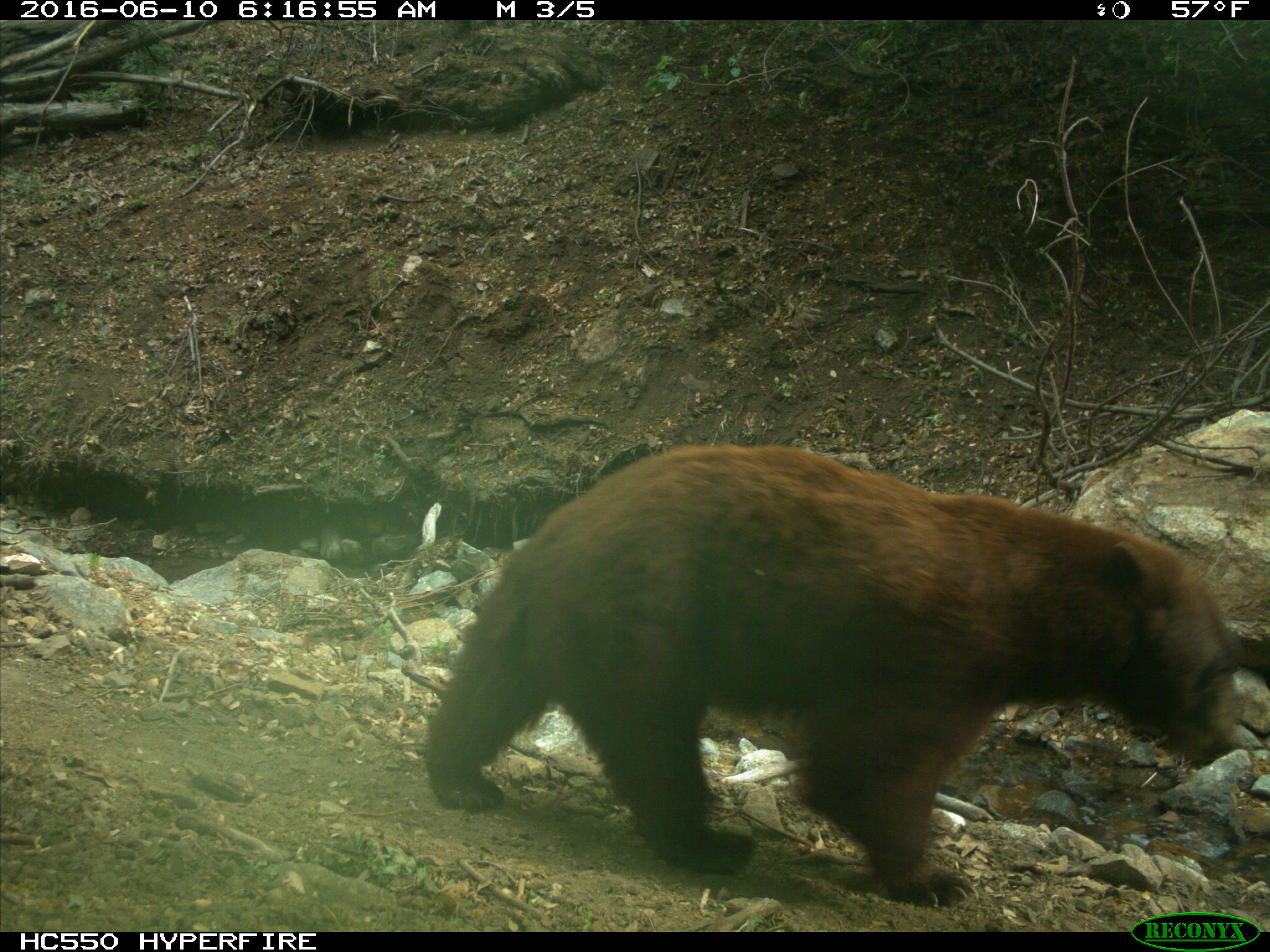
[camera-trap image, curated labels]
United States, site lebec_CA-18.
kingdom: Animalia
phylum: Chordata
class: Mammalia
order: Carnivora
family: Ursidae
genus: Ursus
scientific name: Ursus americanus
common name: american black bear